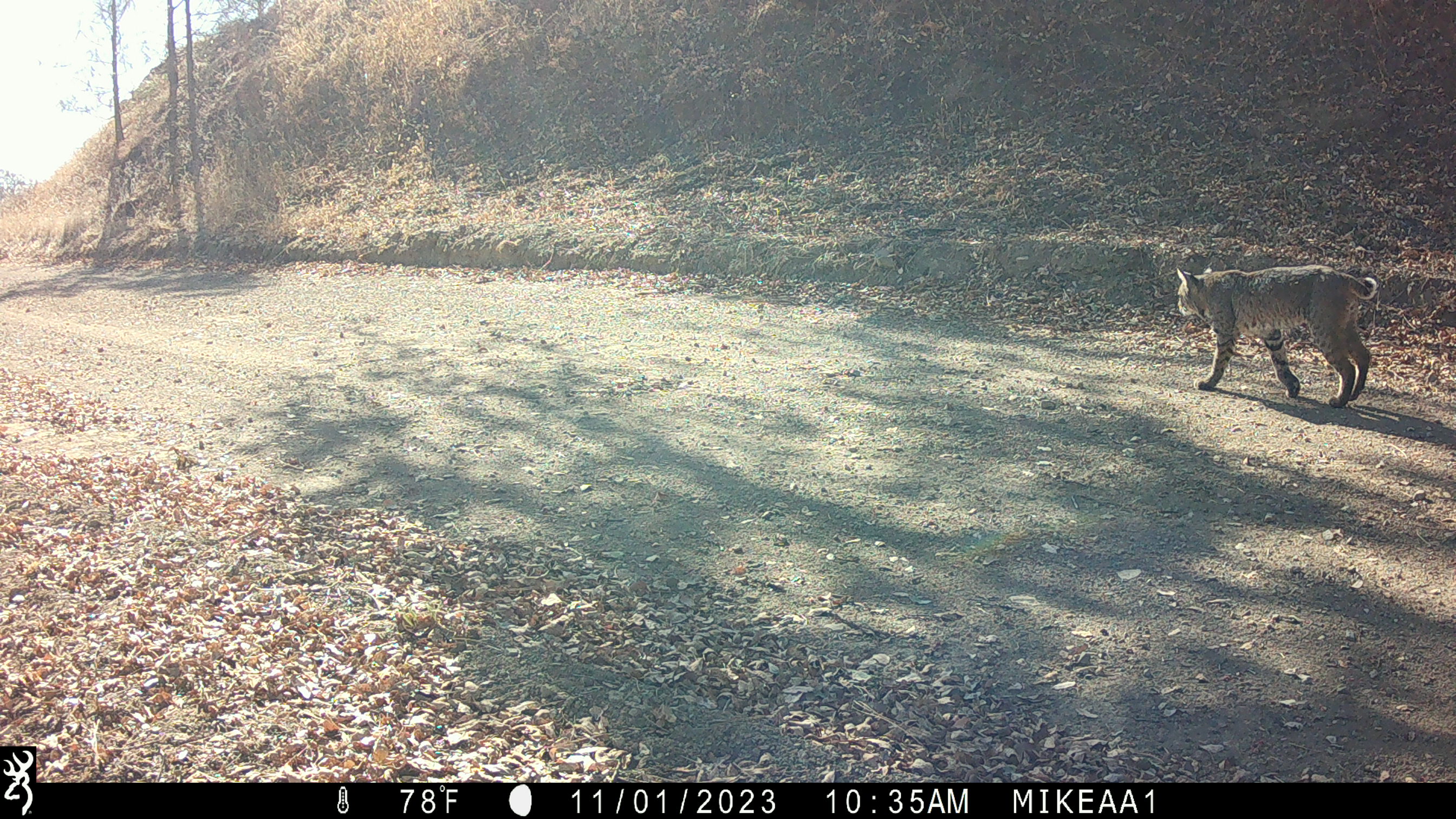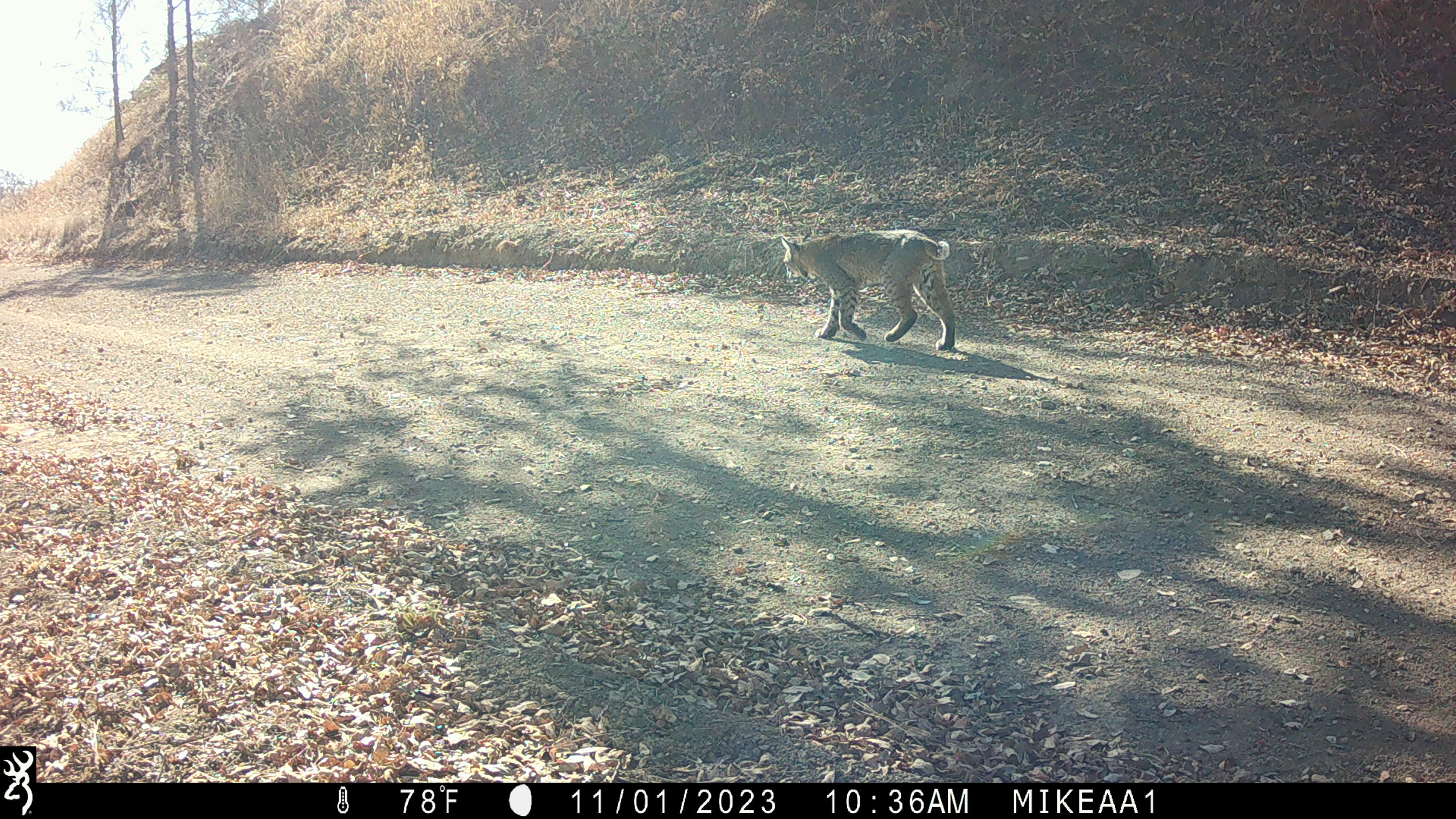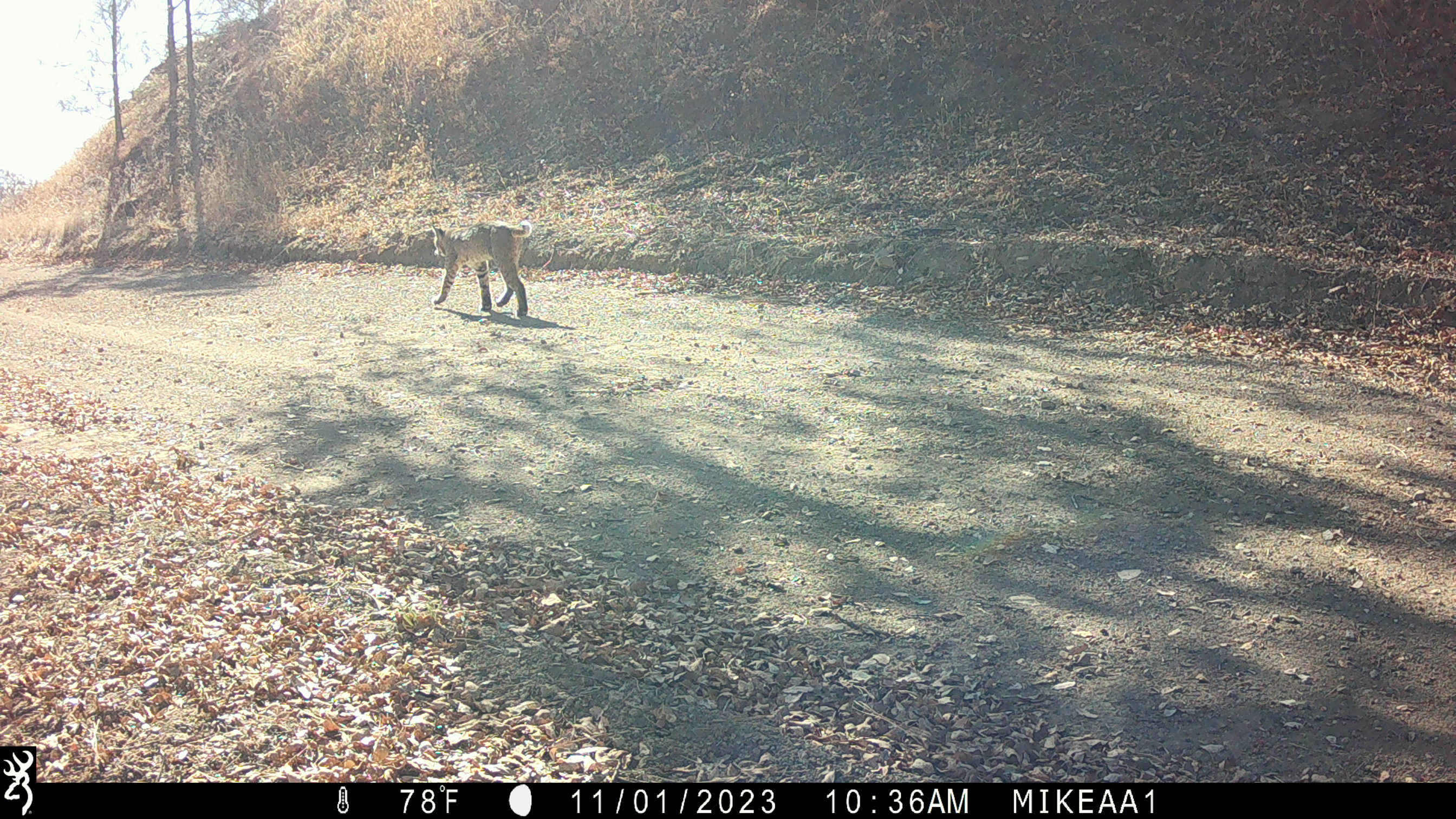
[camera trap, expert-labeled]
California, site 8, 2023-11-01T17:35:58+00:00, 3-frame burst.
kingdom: Animalia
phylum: Chordata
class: Mammalia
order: Carnivora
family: Felidae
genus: Lynx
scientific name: Lynx rufus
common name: bobcat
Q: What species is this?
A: Bobcat (Lynx rufus).